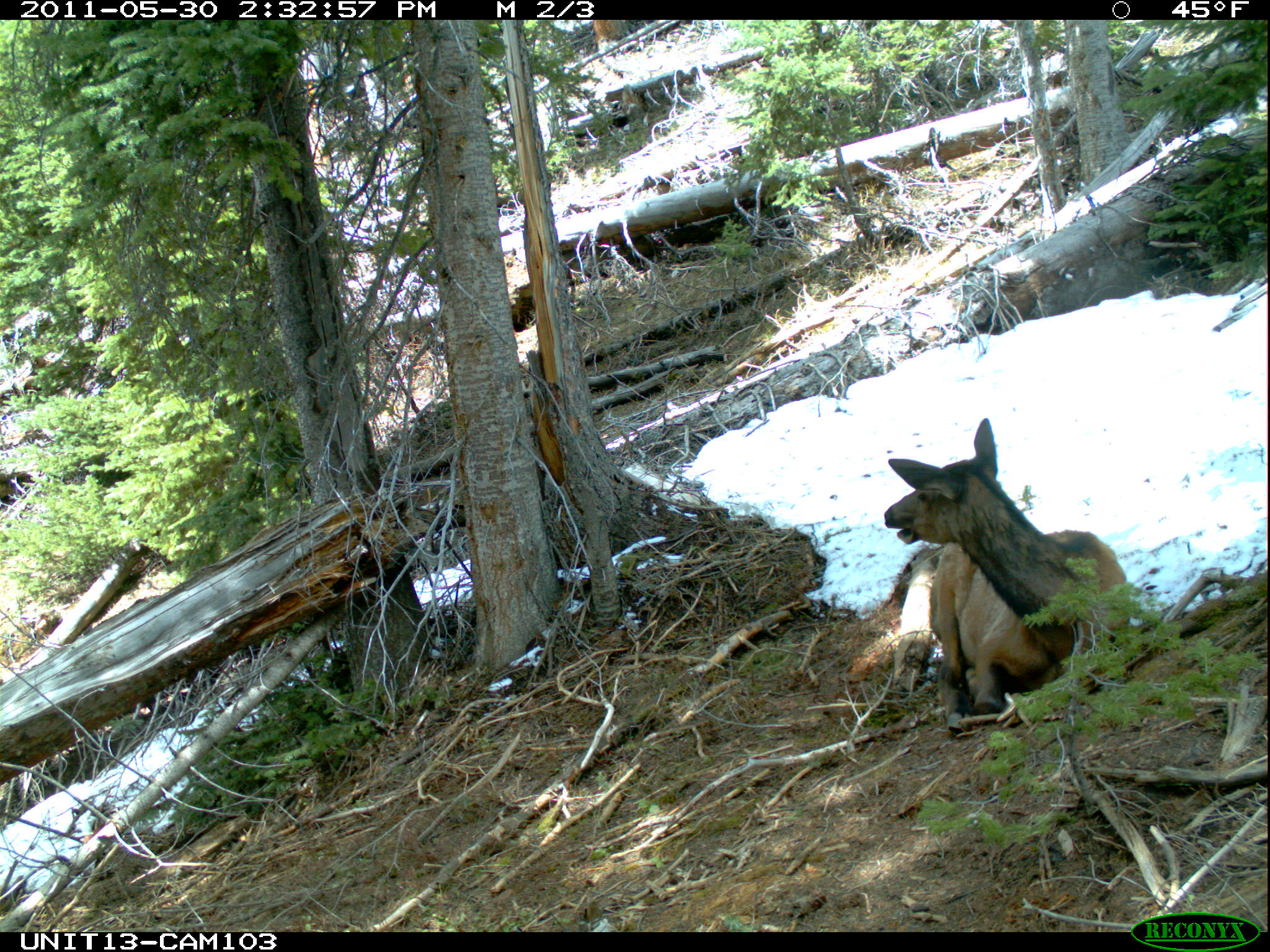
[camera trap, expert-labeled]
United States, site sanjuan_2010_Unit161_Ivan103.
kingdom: Animalia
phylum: Chordata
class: Mammalia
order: Artiodactyla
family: Cervidae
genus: Cervus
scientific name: Cervus elaphus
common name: red deer